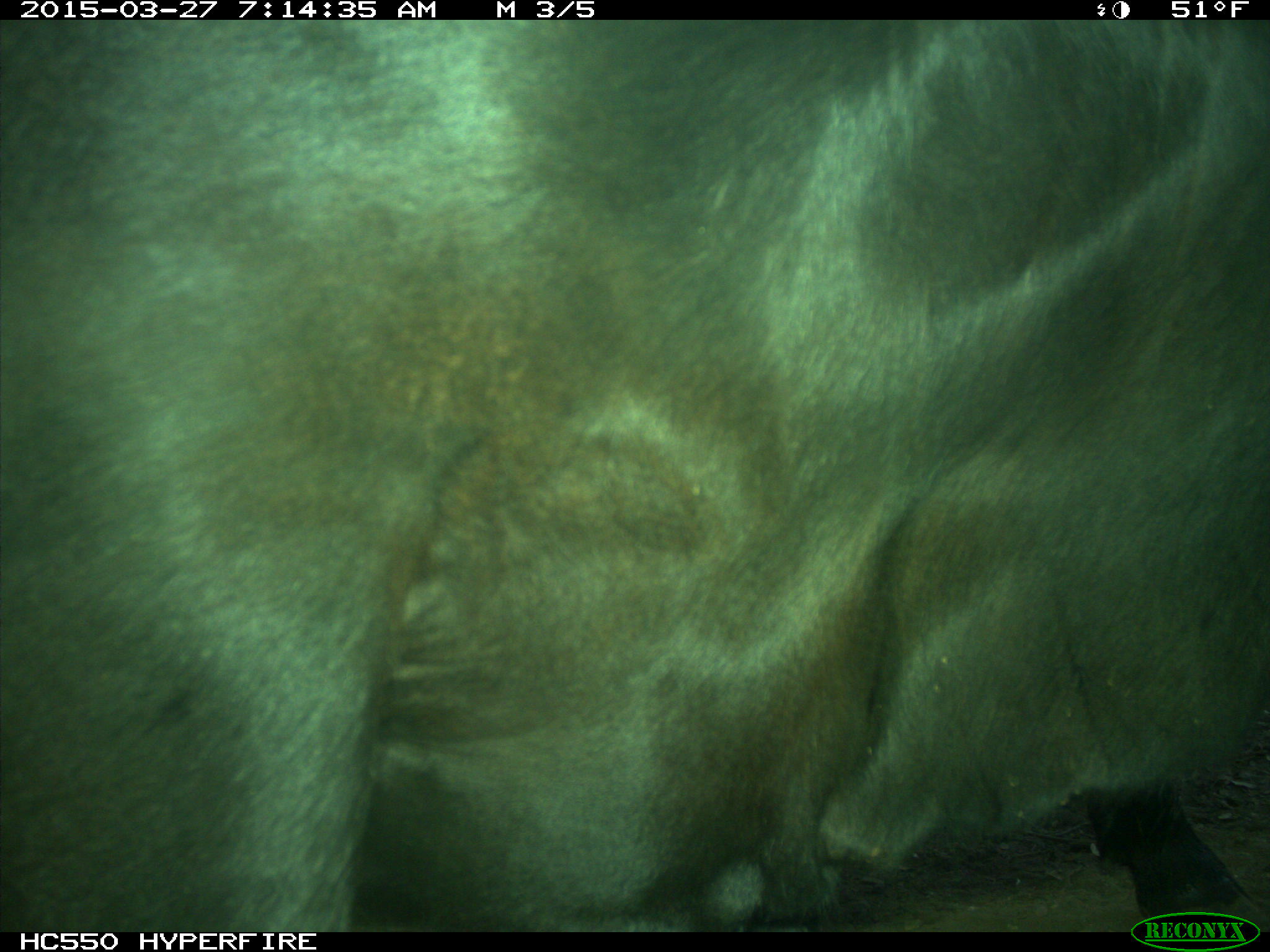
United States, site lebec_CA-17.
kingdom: Animalia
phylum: Chordata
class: Mammalia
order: Artiodactyla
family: Bovidae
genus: Bos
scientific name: Bos taurus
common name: domestic cow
Bos taurus (domestic cow).